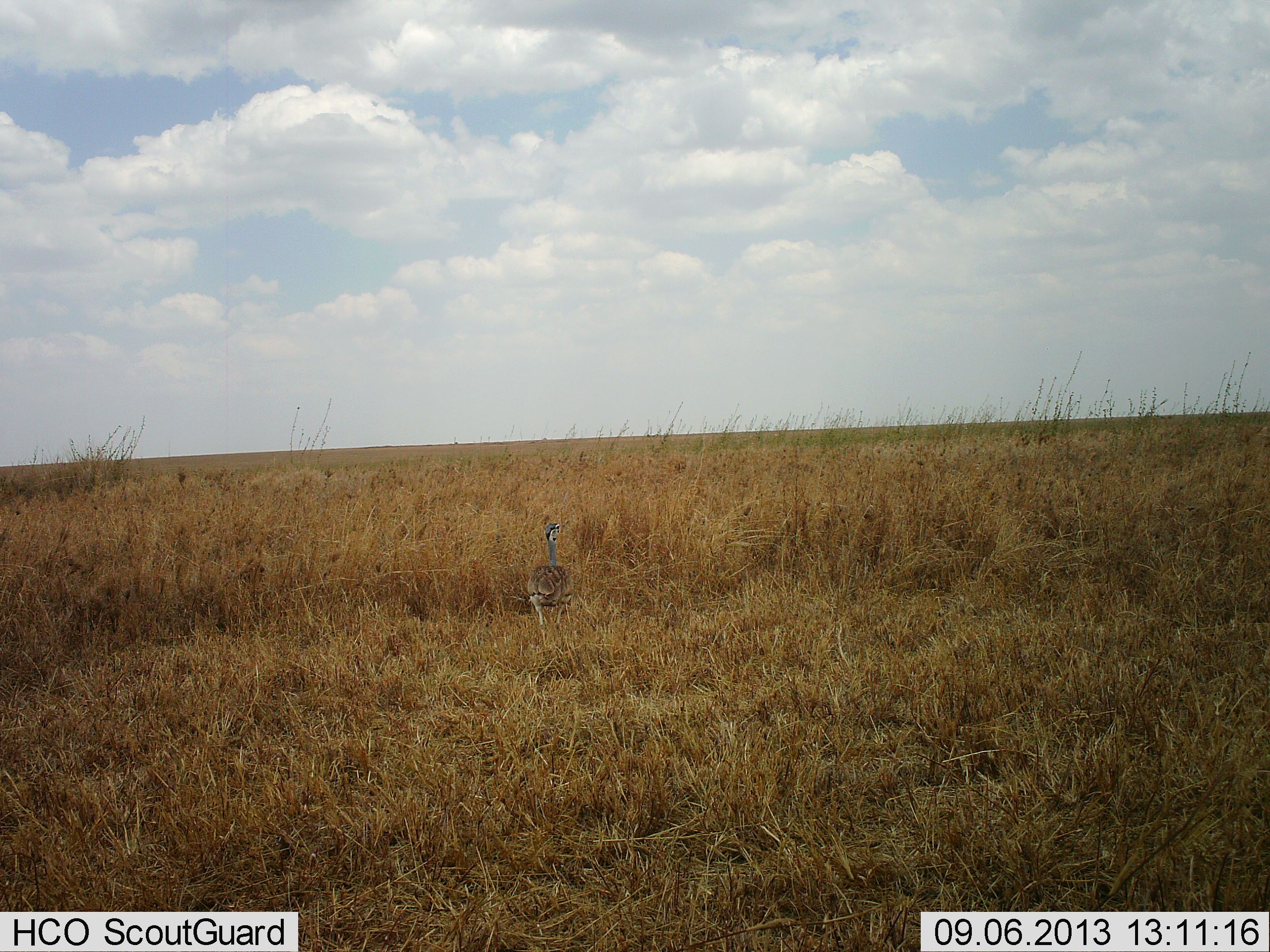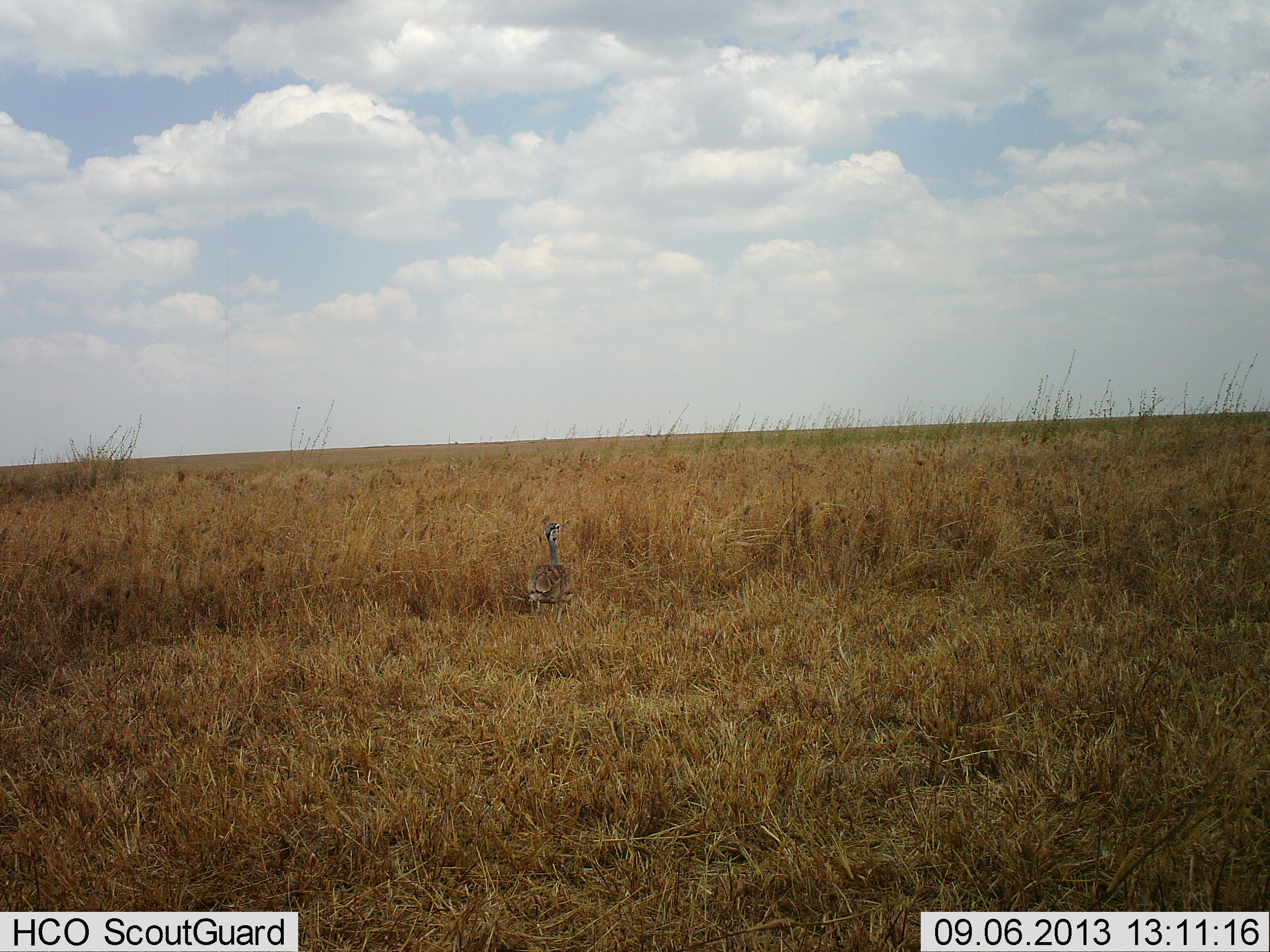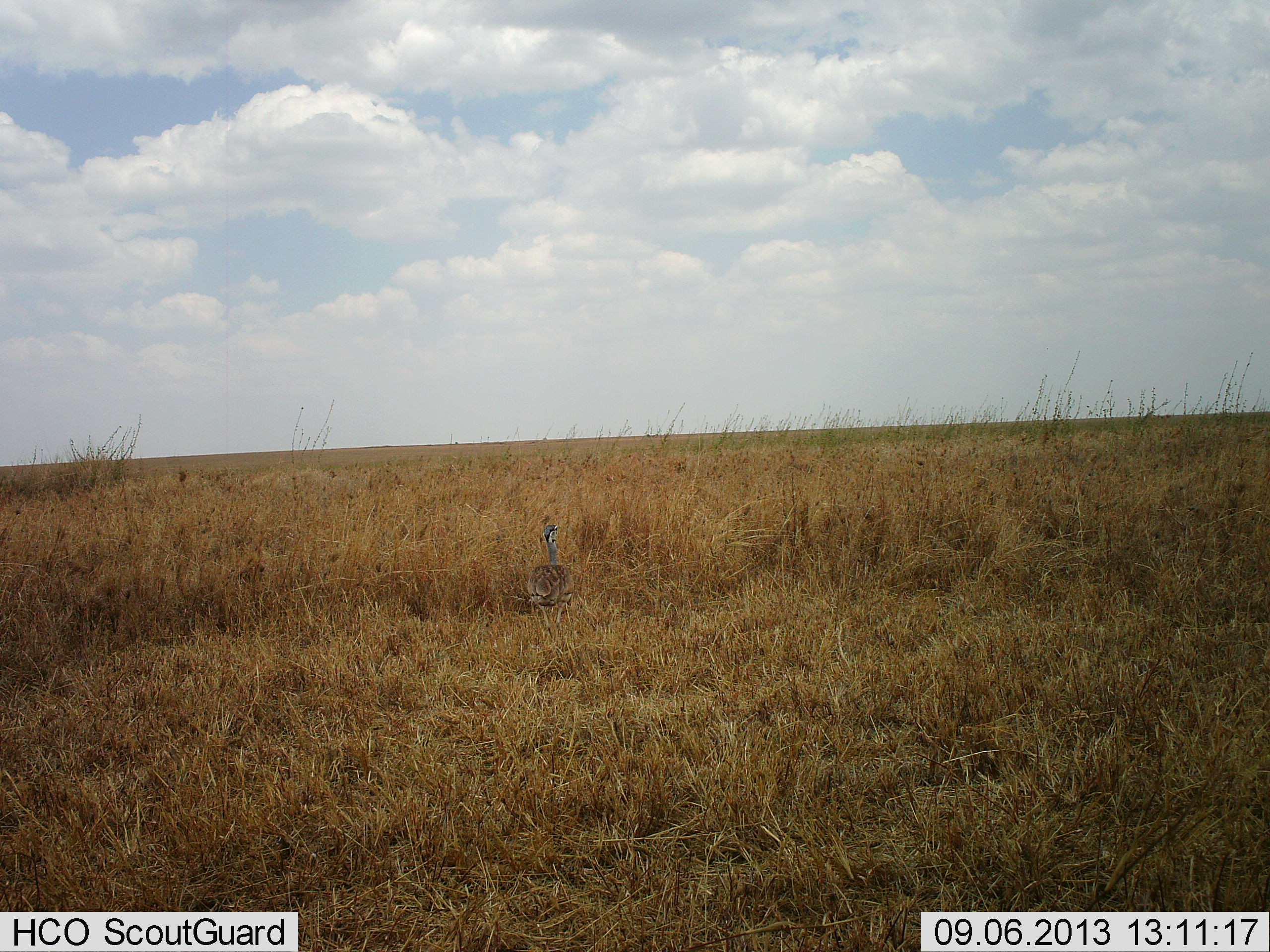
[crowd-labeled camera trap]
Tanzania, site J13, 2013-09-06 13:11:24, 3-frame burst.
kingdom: Animalia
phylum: Chordata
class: Aves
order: Otidiformes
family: Otididae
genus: Ardeotis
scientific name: Ardeotis kori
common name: kori bustard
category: koribustard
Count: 1.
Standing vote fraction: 74%.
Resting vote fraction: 4%.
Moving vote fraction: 22%.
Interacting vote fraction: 0%.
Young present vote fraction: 0%.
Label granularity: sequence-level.